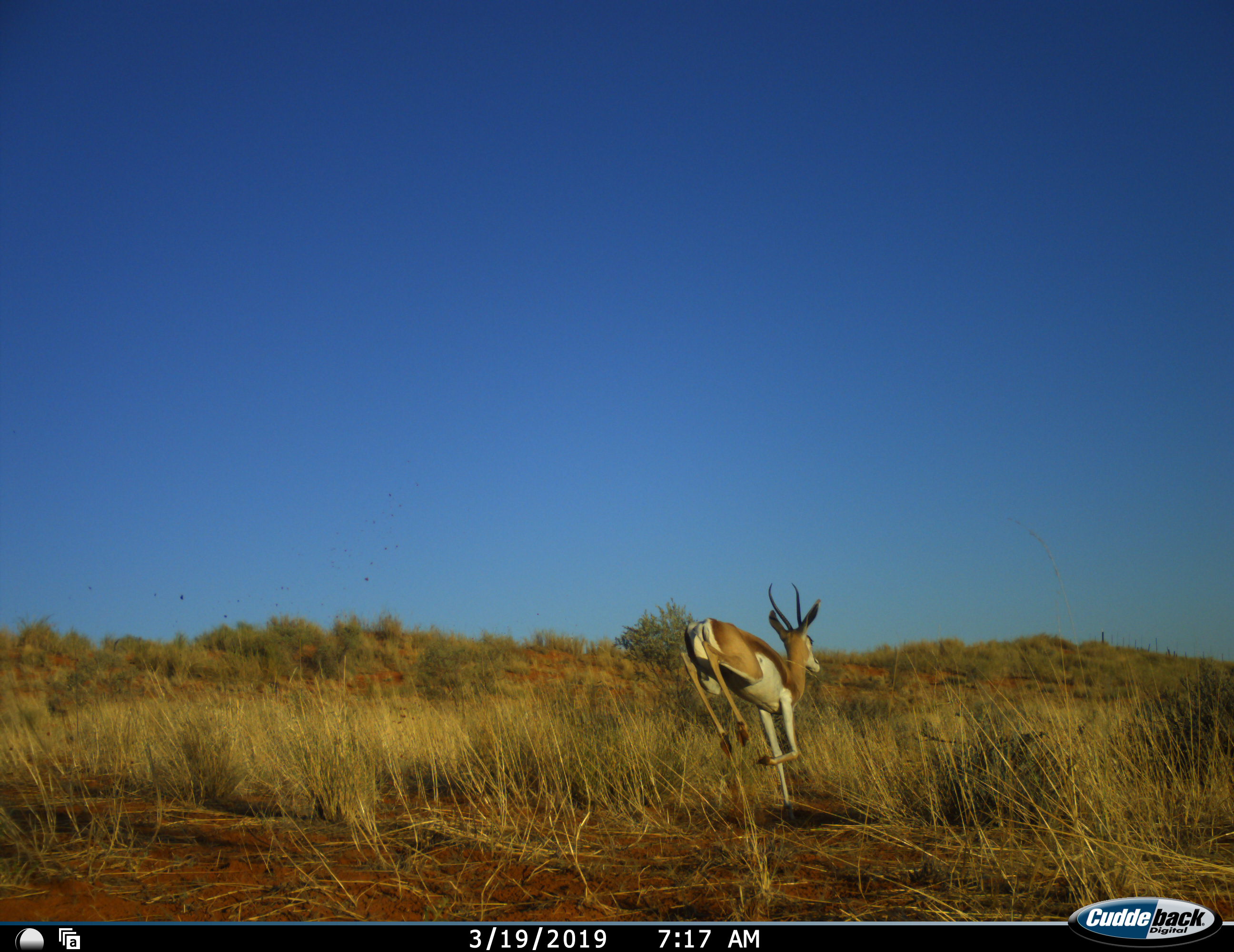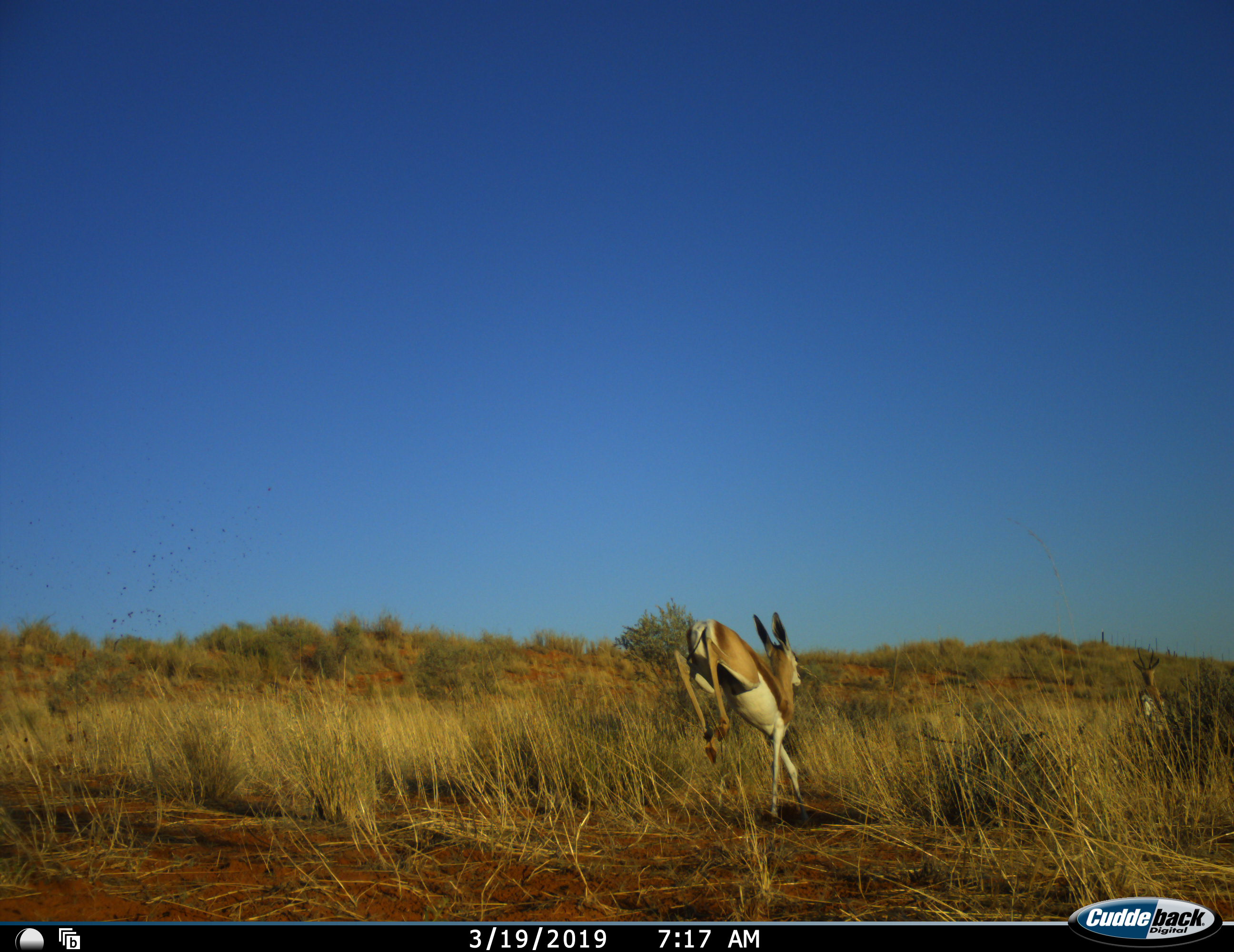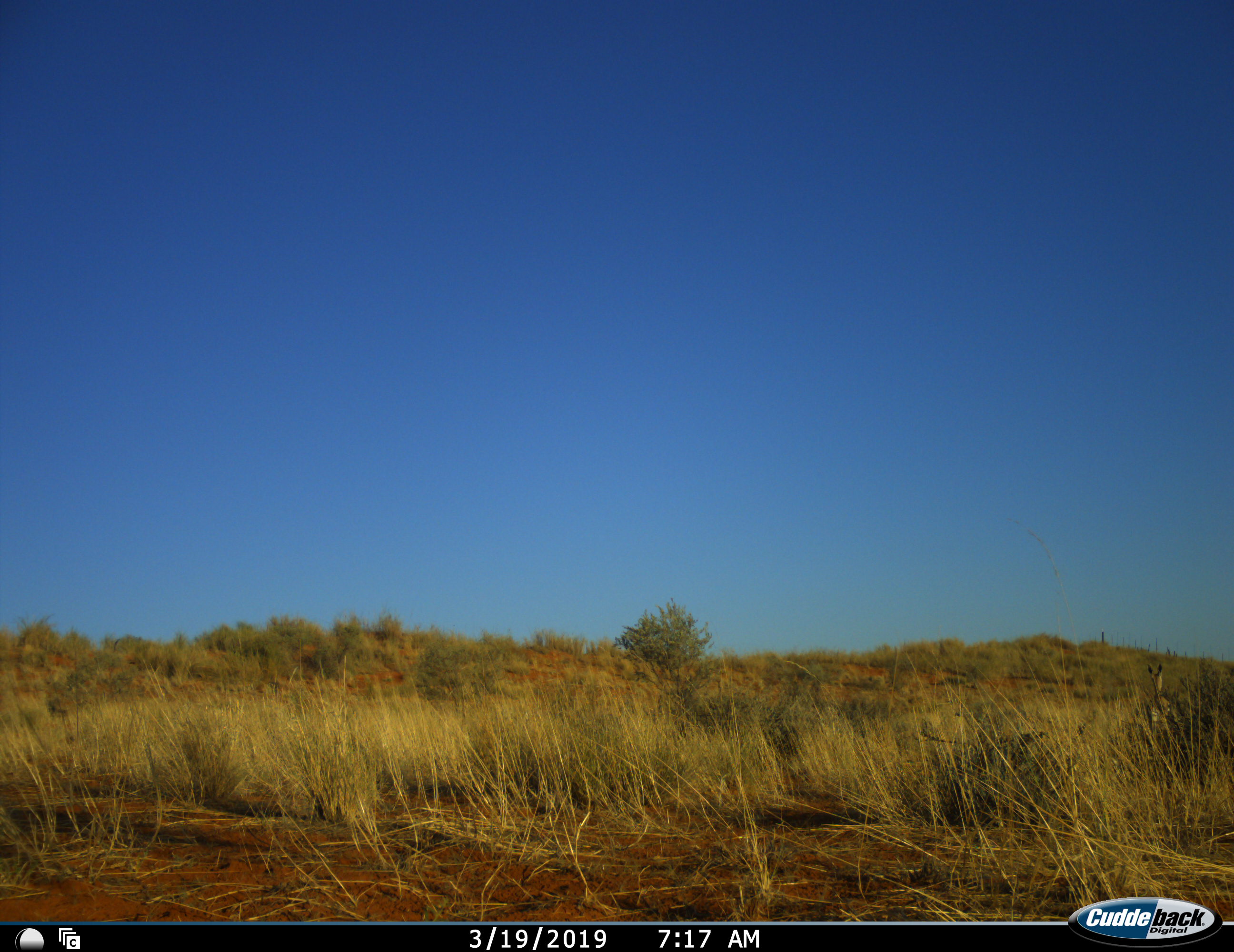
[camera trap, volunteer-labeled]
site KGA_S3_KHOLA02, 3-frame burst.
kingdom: Animalia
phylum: Chordata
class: Mammalia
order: Artiodactyla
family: Bovidae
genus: Antidorcas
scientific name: Antidorcas marsupialis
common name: springbok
Springbok (Antidorcas marsupialis), count 2. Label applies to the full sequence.